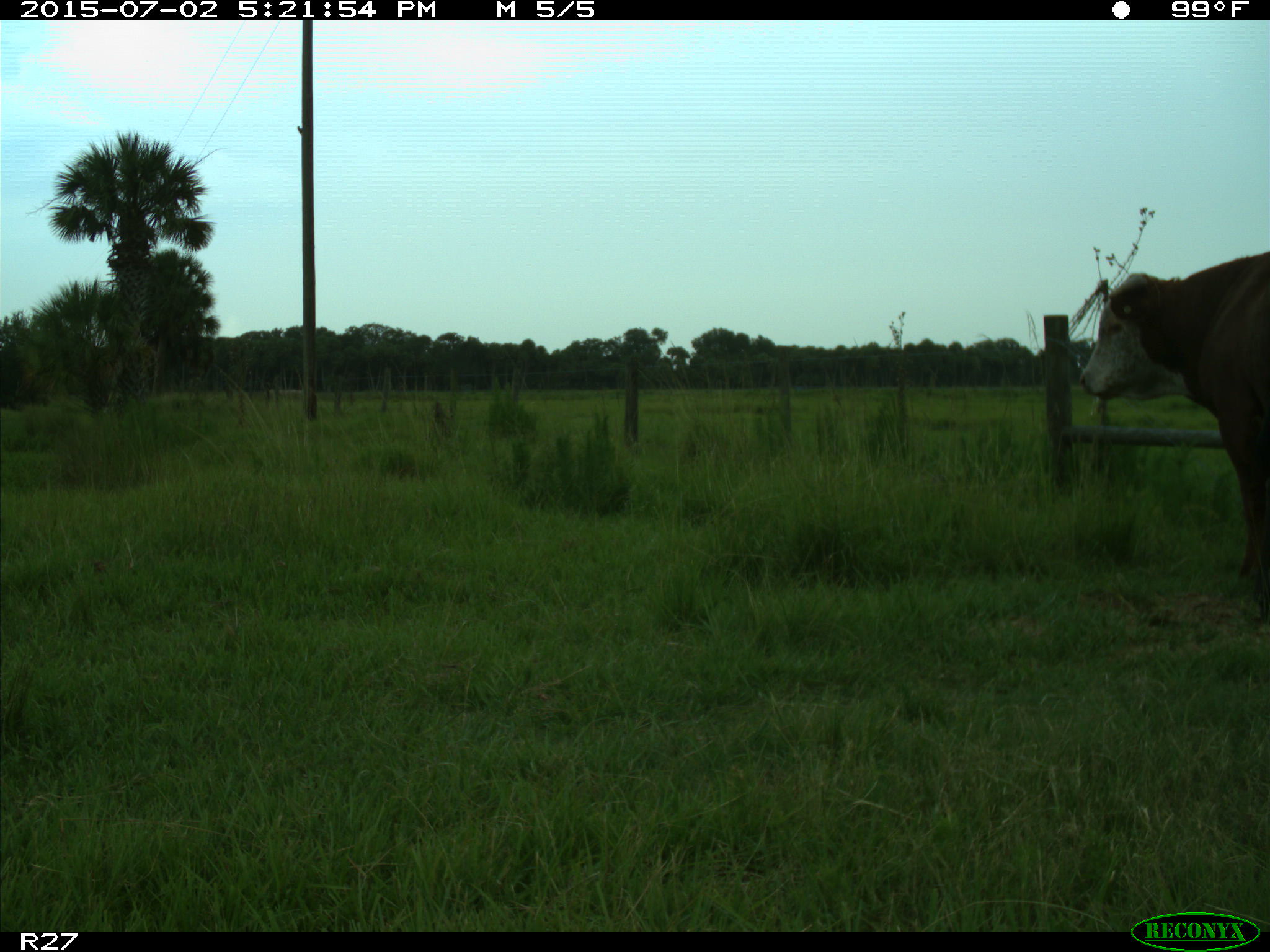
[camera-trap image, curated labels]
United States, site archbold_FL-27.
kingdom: Animalia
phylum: Chordata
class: Mammalia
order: Artiodactyla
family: Bovidae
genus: Bos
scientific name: Bos taurus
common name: domestic cow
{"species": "Bos taurus (domestic cow)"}